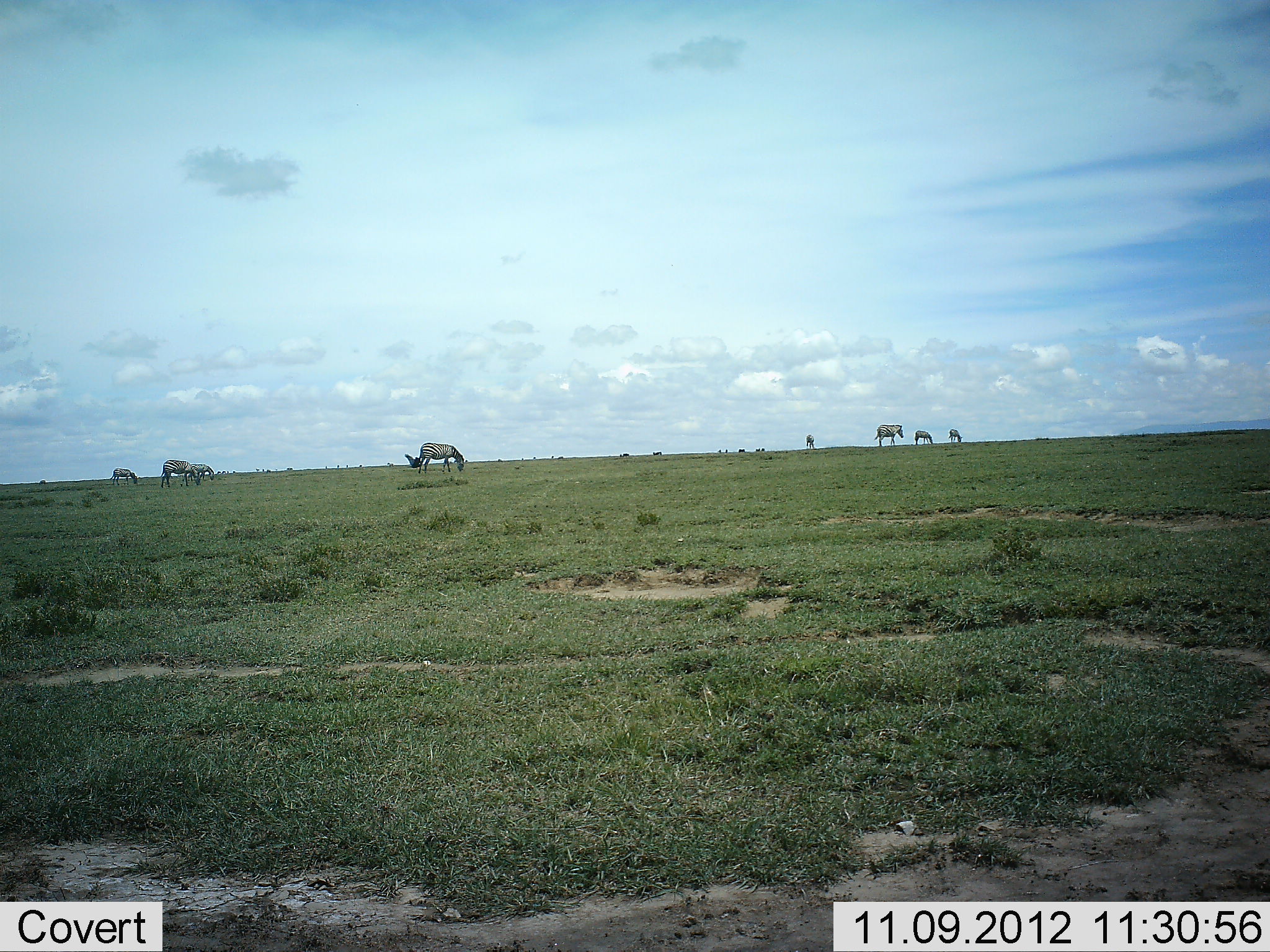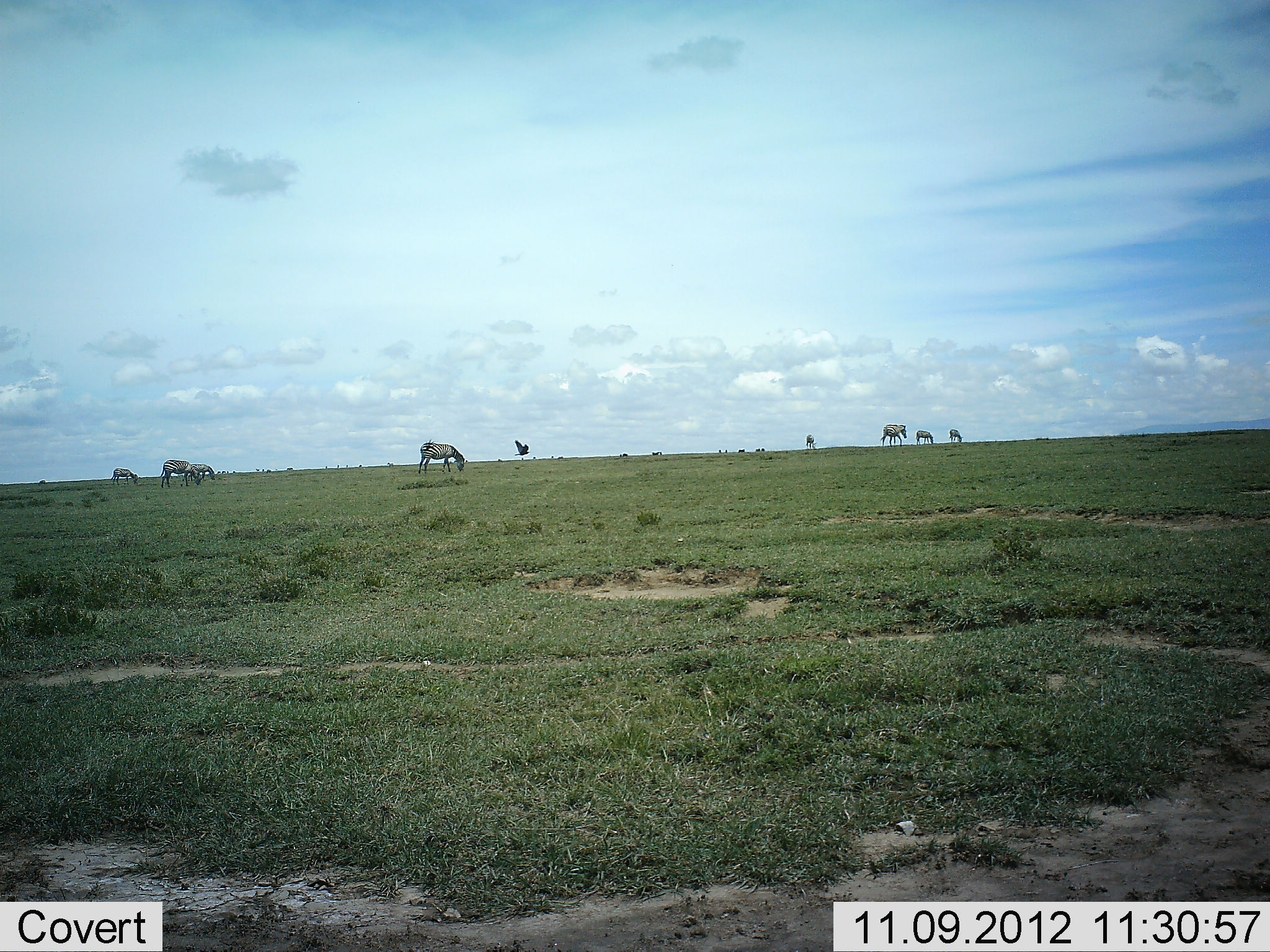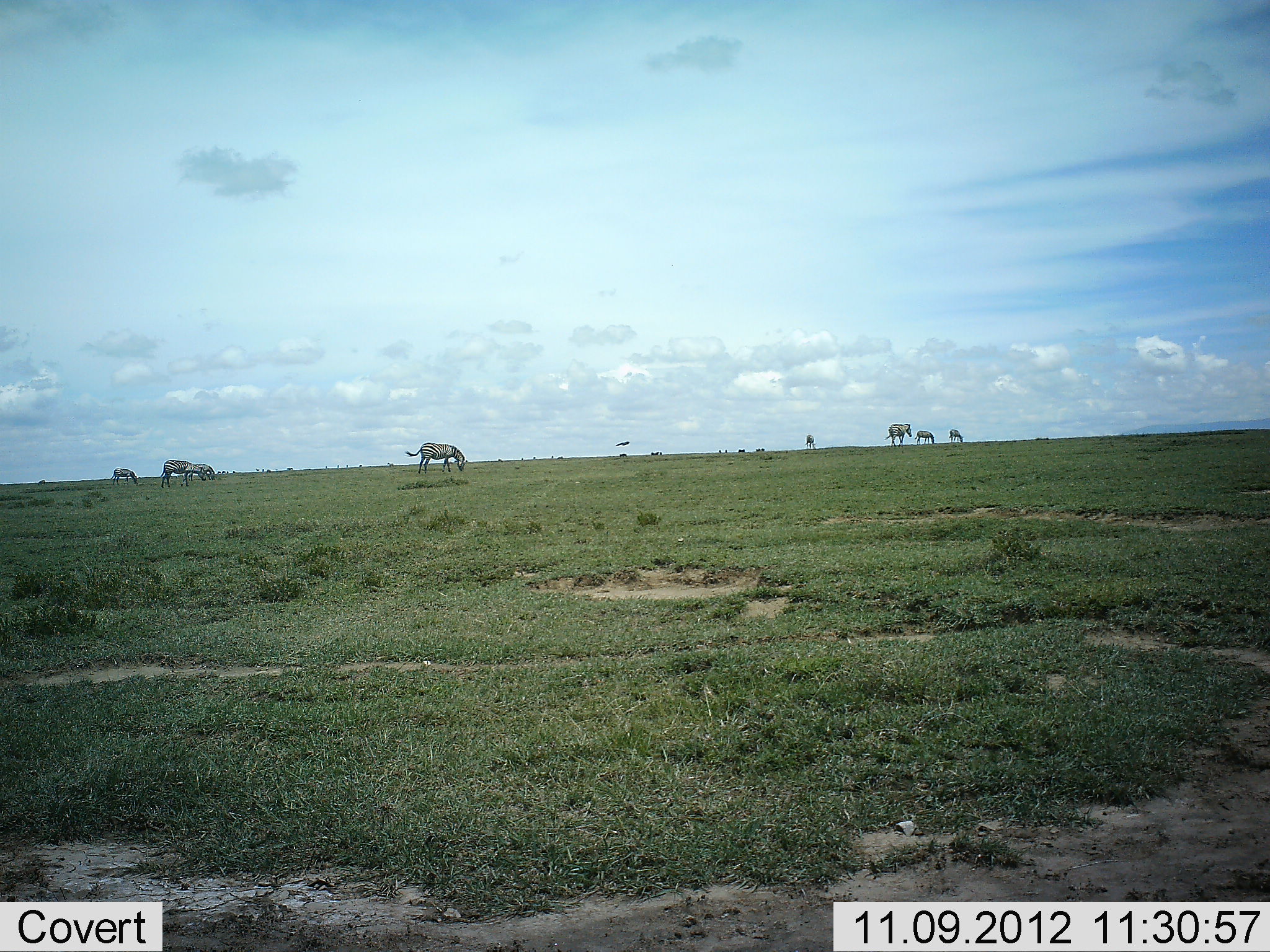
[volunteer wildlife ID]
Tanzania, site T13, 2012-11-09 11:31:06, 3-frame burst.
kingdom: Animalia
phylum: Chordata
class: Mammalia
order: Perissodactyla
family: Equidae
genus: Equus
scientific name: Equus quagga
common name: plains zebra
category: zebra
Zebra (plains zebra) (Equus quagga), count 8. Behavior (volunteer vote fractions): standing 56%, resting 0%, moving 44%, interacting 0%. Young present (vote fraction): 0%. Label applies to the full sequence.